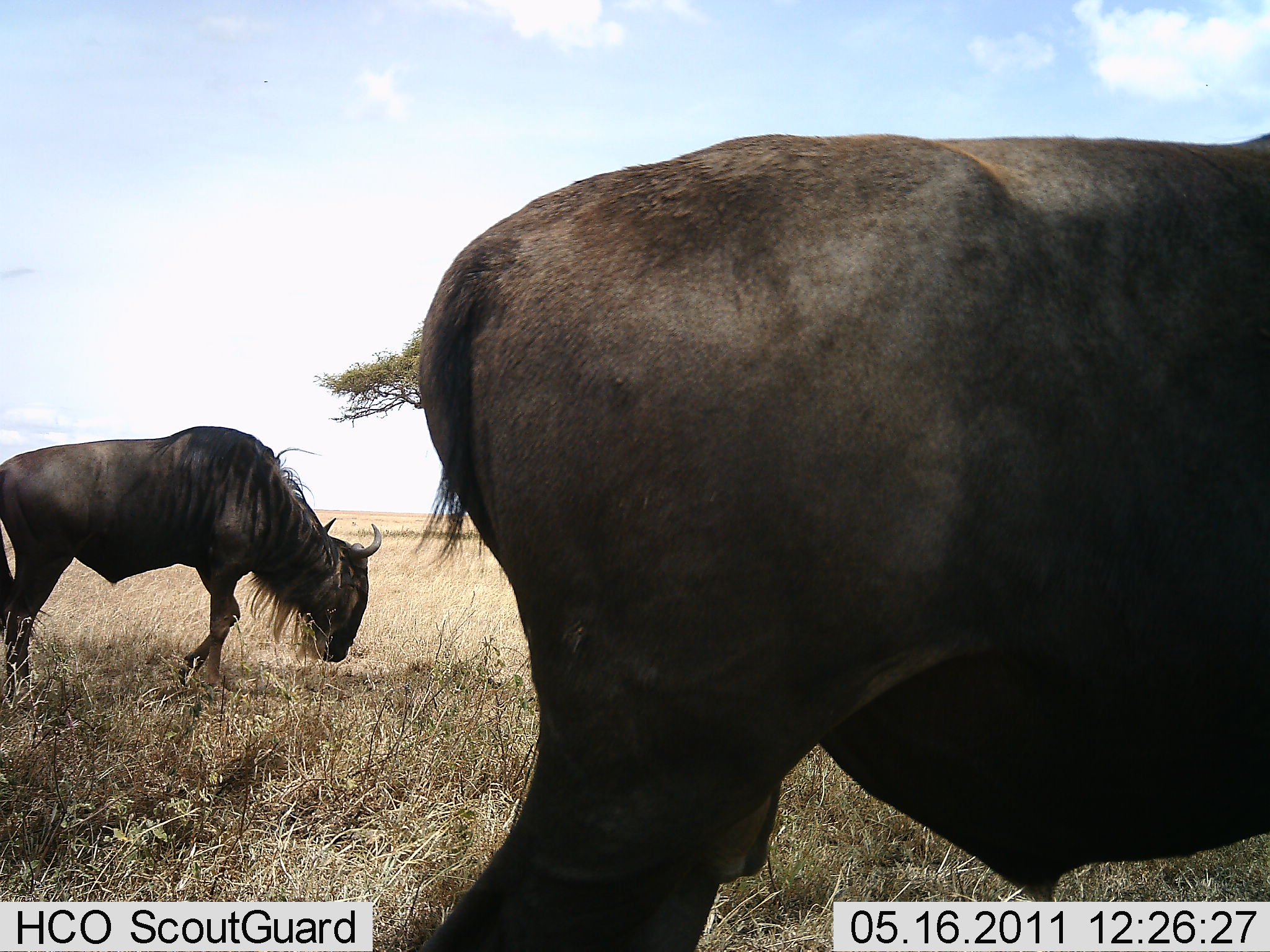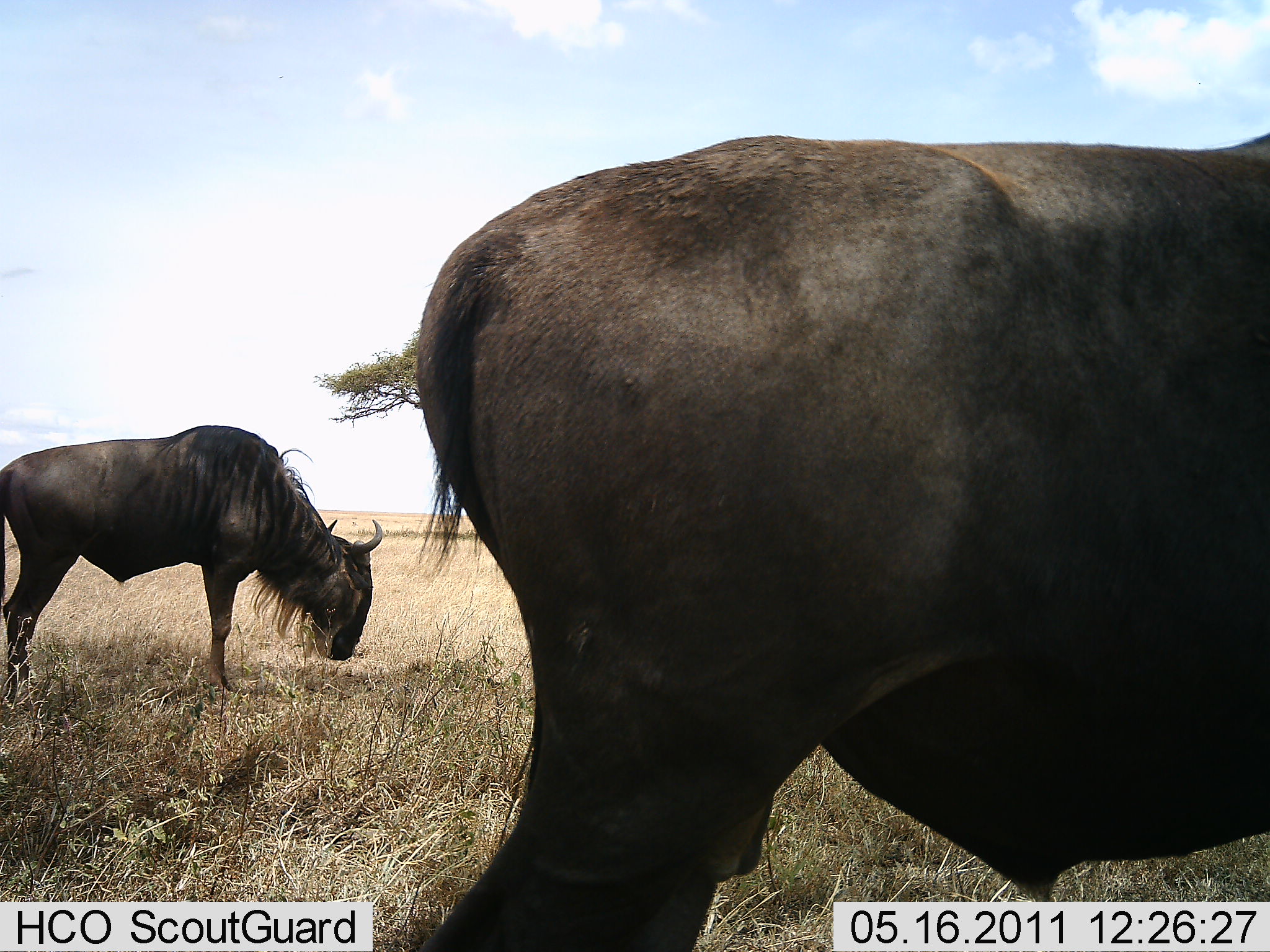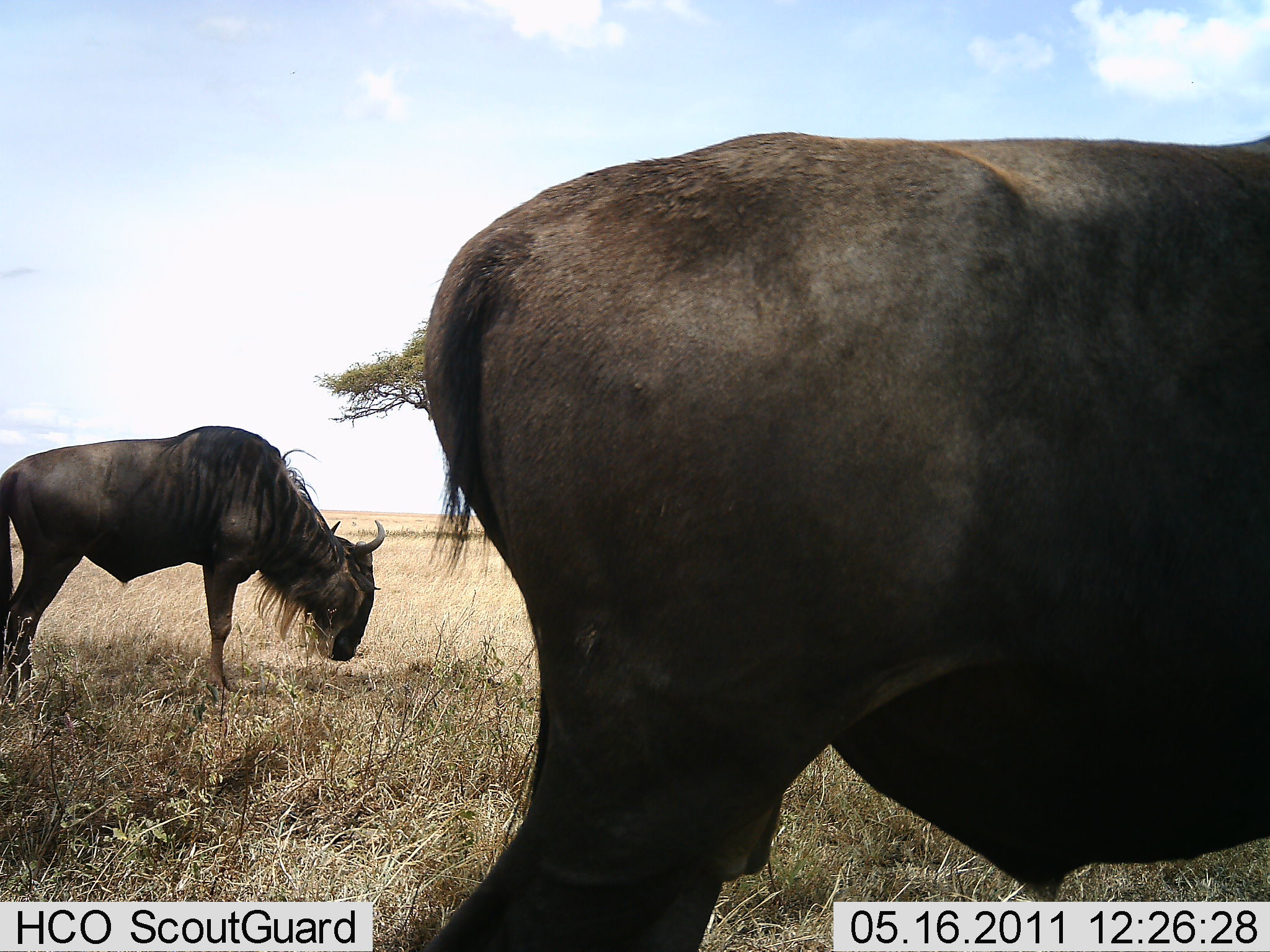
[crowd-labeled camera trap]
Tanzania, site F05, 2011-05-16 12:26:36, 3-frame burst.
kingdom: Animalia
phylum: Chordata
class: Mammalia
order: Artiodactyla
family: Bovidae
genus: Connochaetes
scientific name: Connochaetes taurinus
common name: blue wildebeest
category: wildebeest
Wildebeest (blue wildebeest) (Connochaetes taurinus), count 2. Behavior (volunteer vote fractions): standing 50%, resting 0%, moving 7%, interacting 0%. Young present (vote fraction): 0%. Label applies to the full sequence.